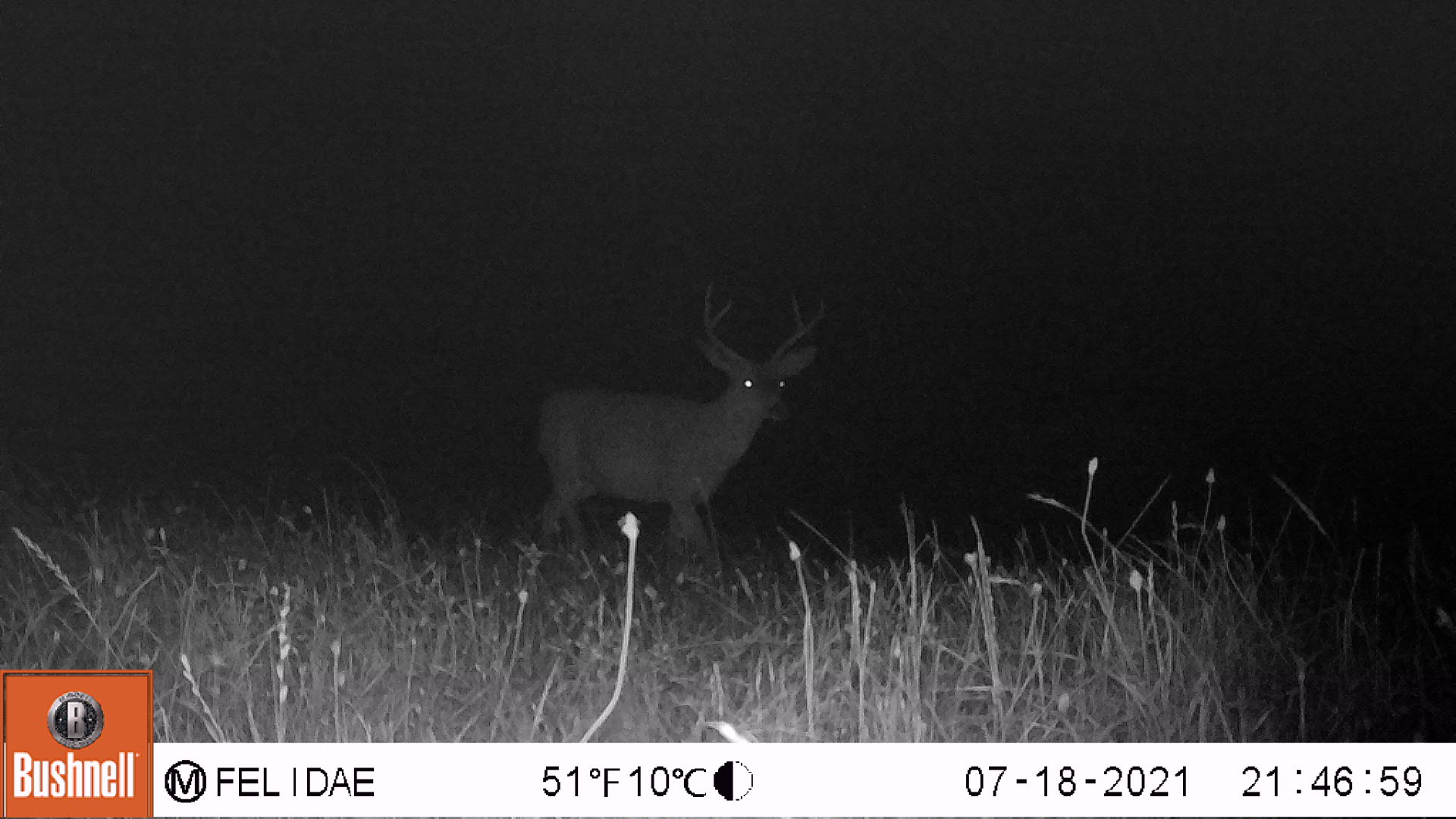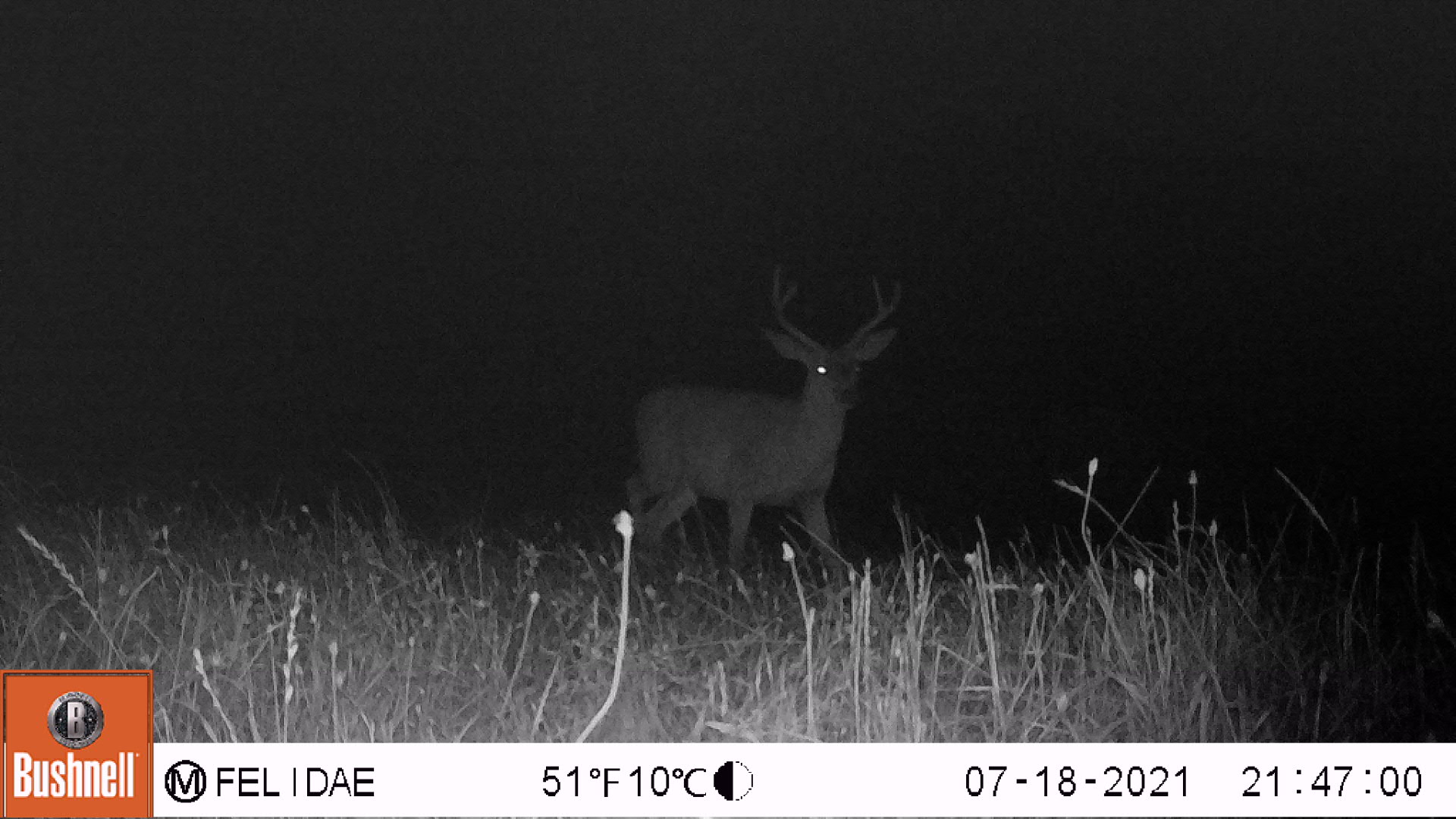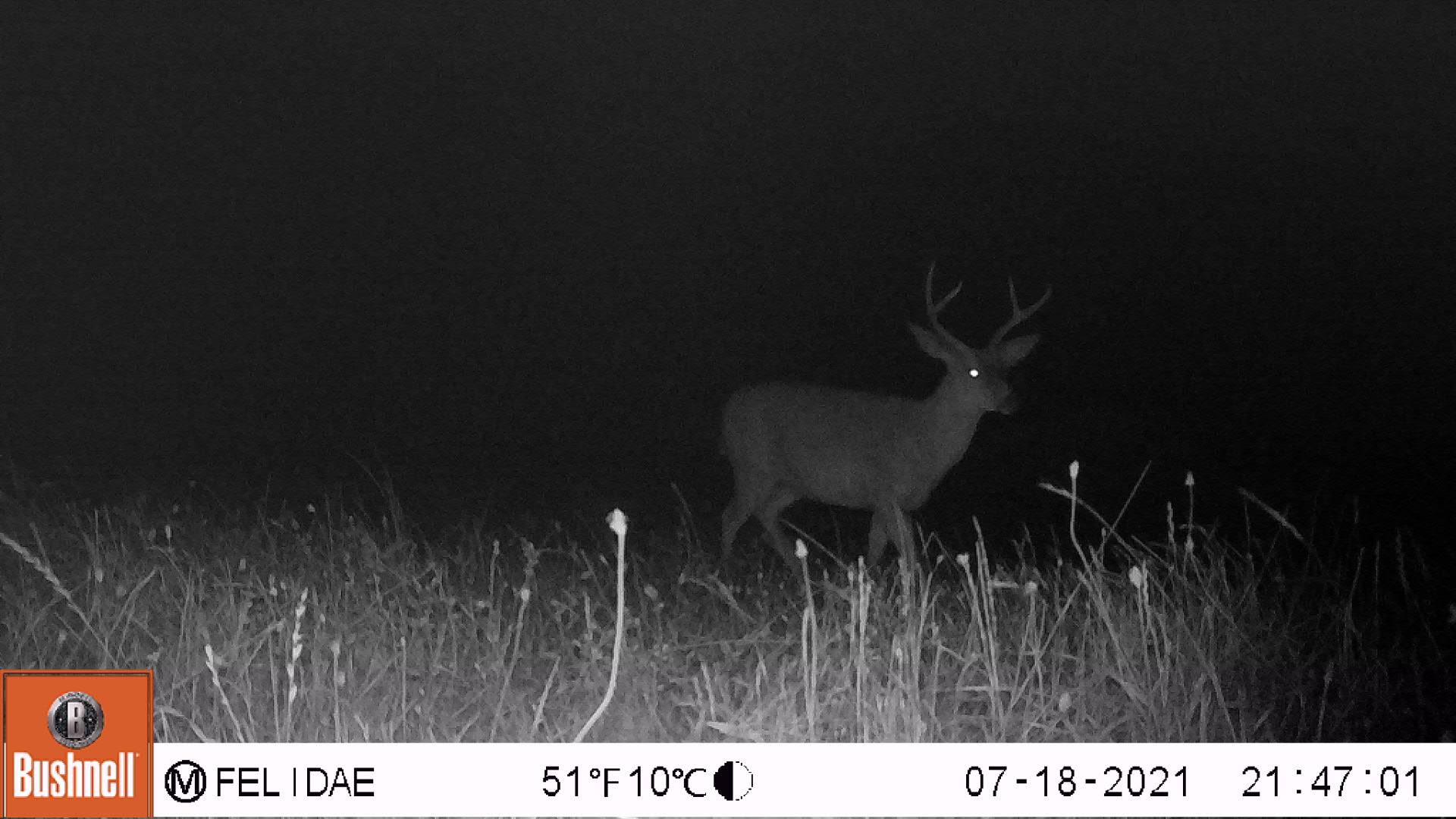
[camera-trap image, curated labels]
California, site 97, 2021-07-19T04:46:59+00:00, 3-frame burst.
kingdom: Animalia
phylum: Chordata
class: Mammalia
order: Artiodactyla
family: Cervidae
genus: Odocoileus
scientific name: Odocoileus hemionus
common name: mule deer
Mule deer (Odocoileus hemionus).